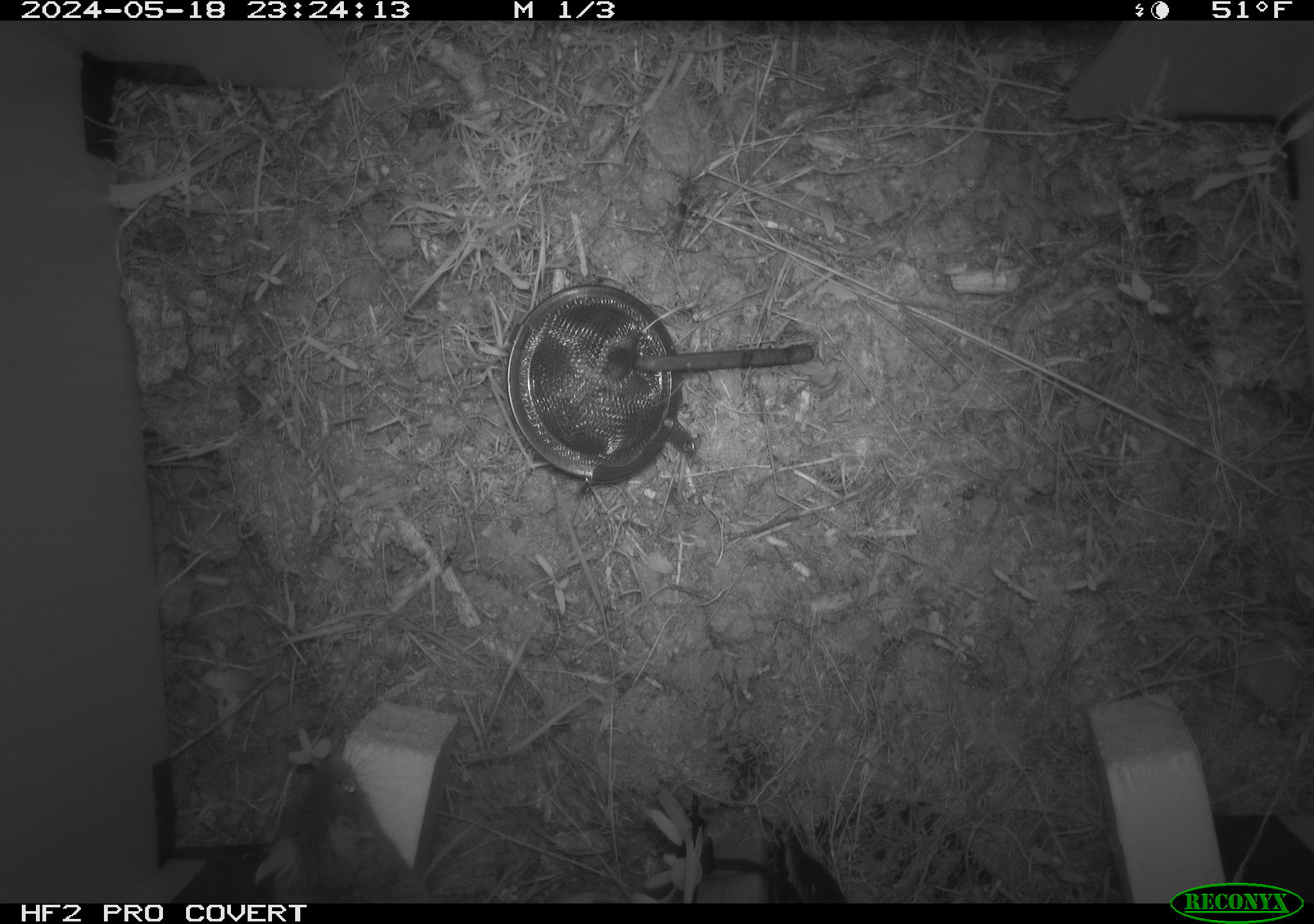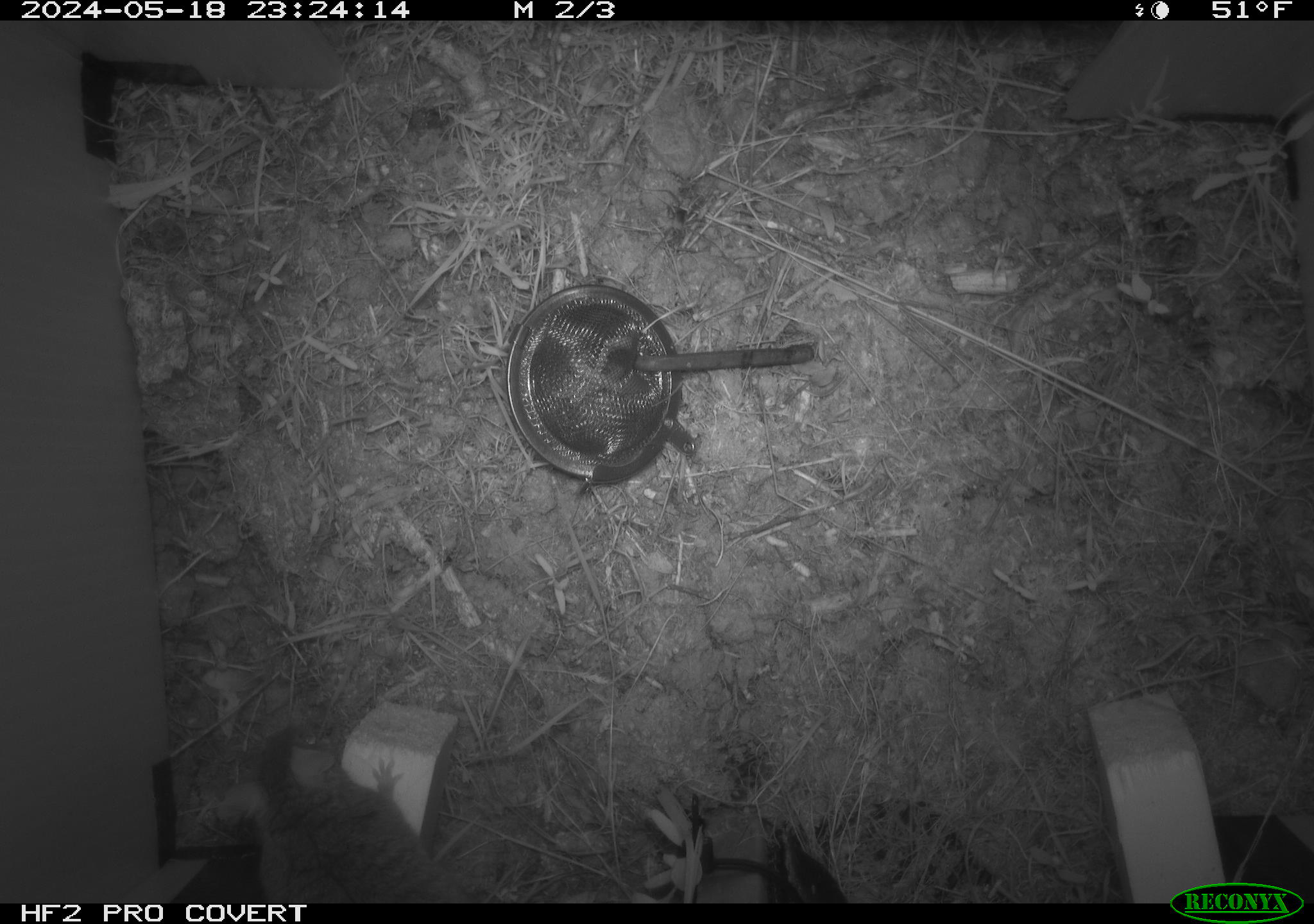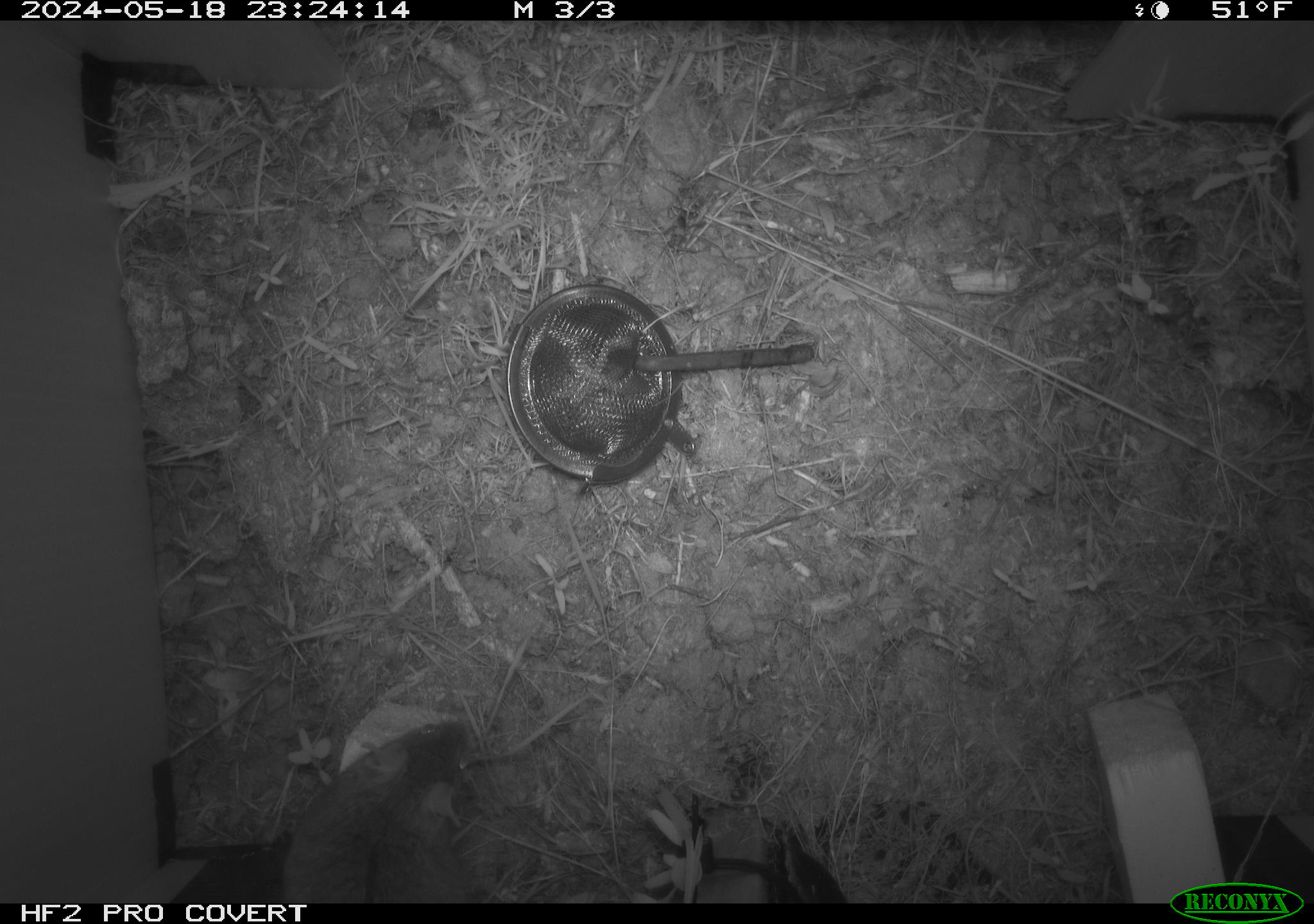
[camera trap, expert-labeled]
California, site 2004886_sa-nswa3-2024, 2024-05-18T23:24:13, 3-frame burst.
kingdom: Animalia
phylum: Chordata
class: Mammalia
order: Rodentia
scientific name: Rodentia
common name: rodent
Rodent (Rodentia).